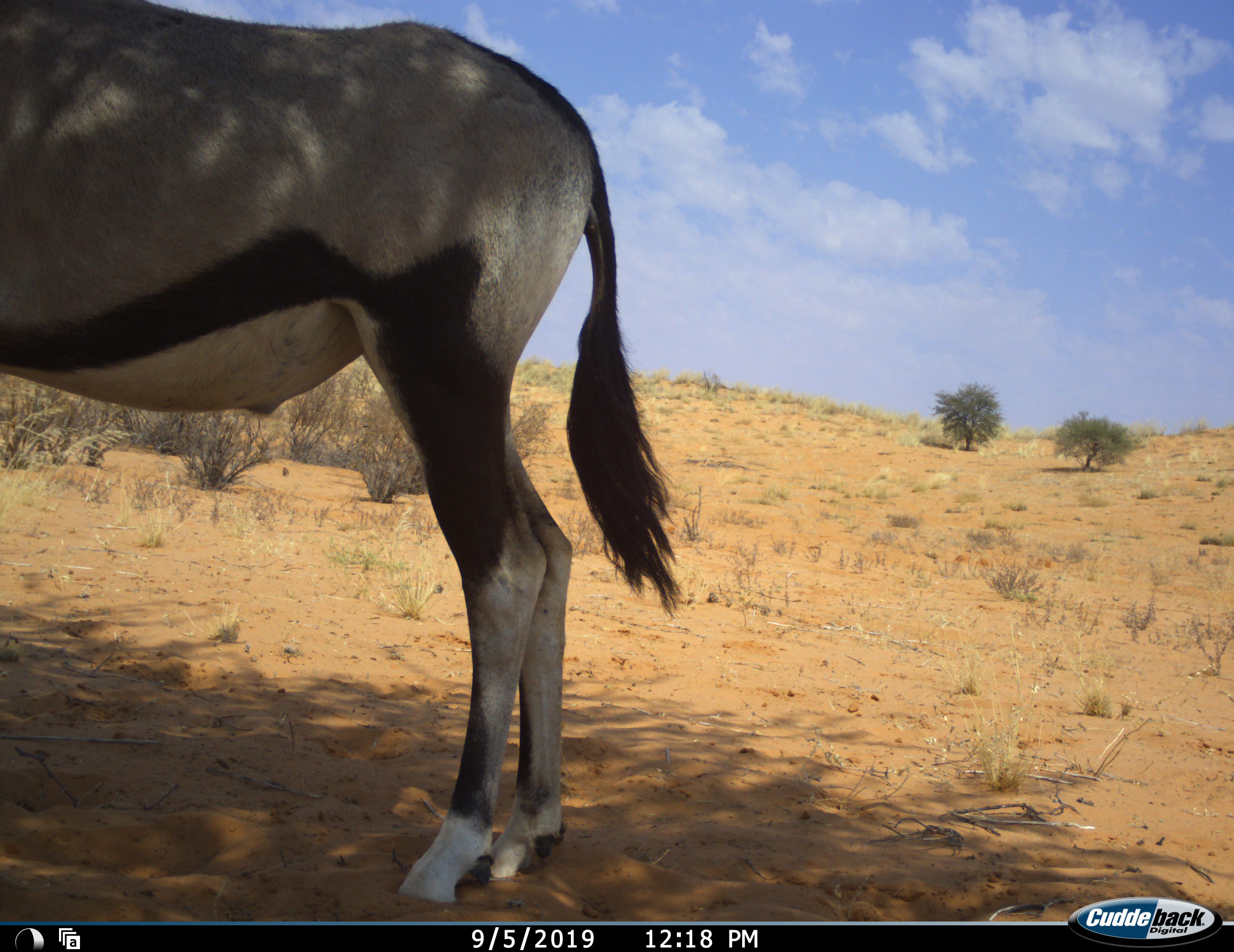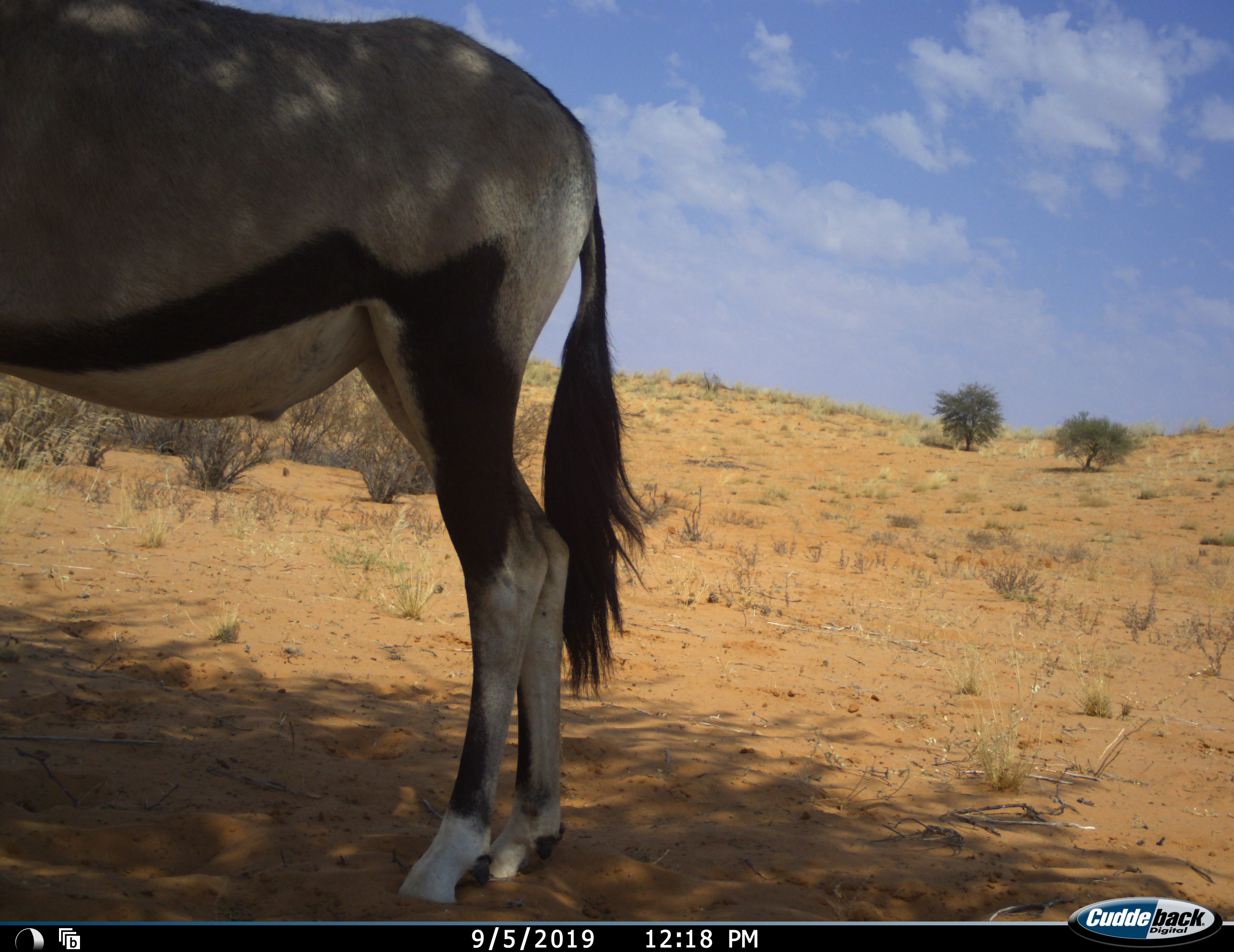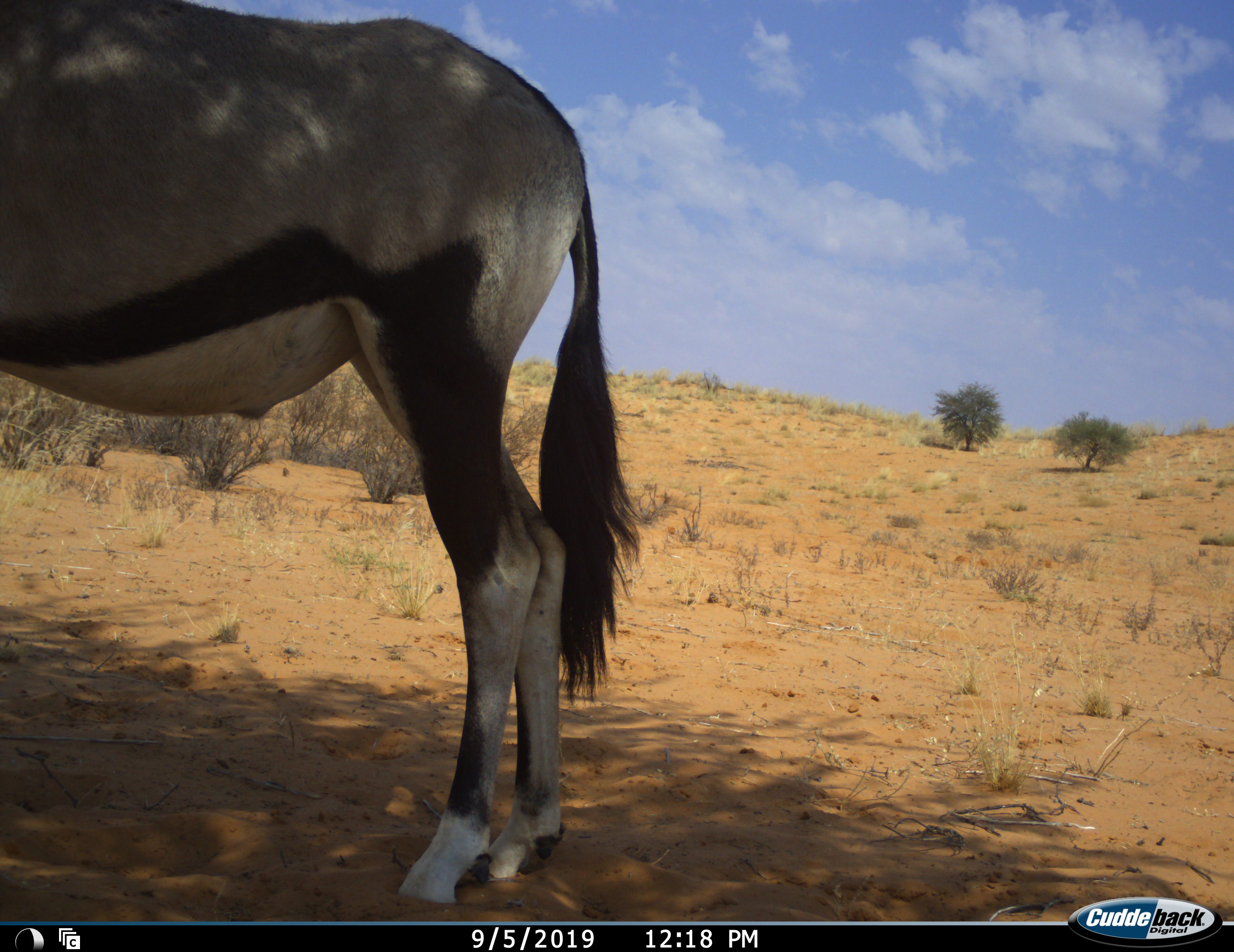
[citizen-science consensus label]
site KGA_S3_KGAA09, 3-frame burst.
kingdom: Animalia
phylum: Chordata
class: Mammalia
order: Artiodactyla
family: Bovidae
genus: Oryx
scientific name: Oryx gazella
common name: gemsbok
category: oryx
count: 1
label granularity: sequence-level